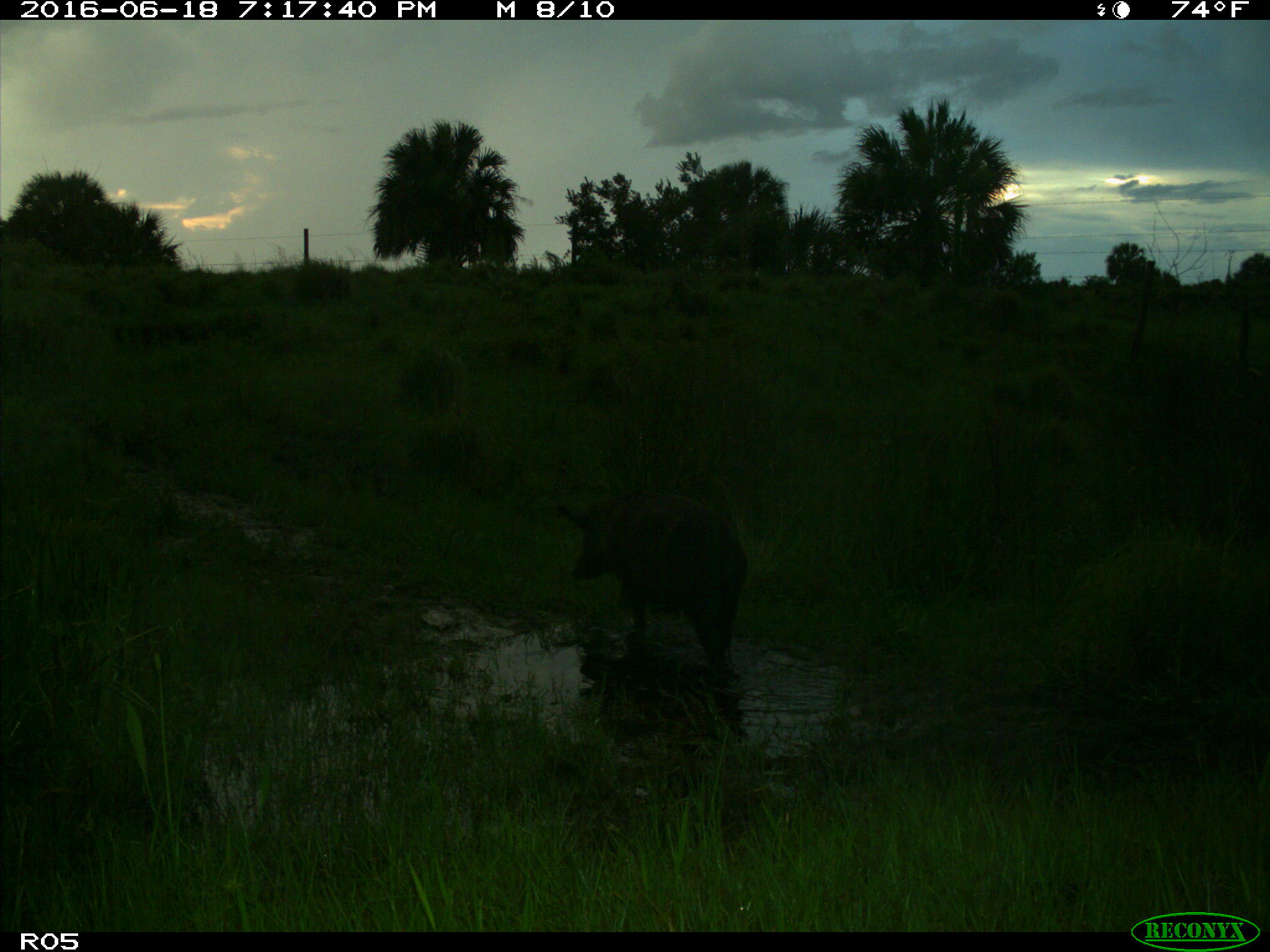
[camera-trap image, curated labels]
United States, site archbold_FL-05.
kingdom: Animalia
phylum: Chordata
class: Mammalia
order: Artiodactyla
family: Suidae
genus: Sus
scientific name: Sus scrofa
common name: wild boar